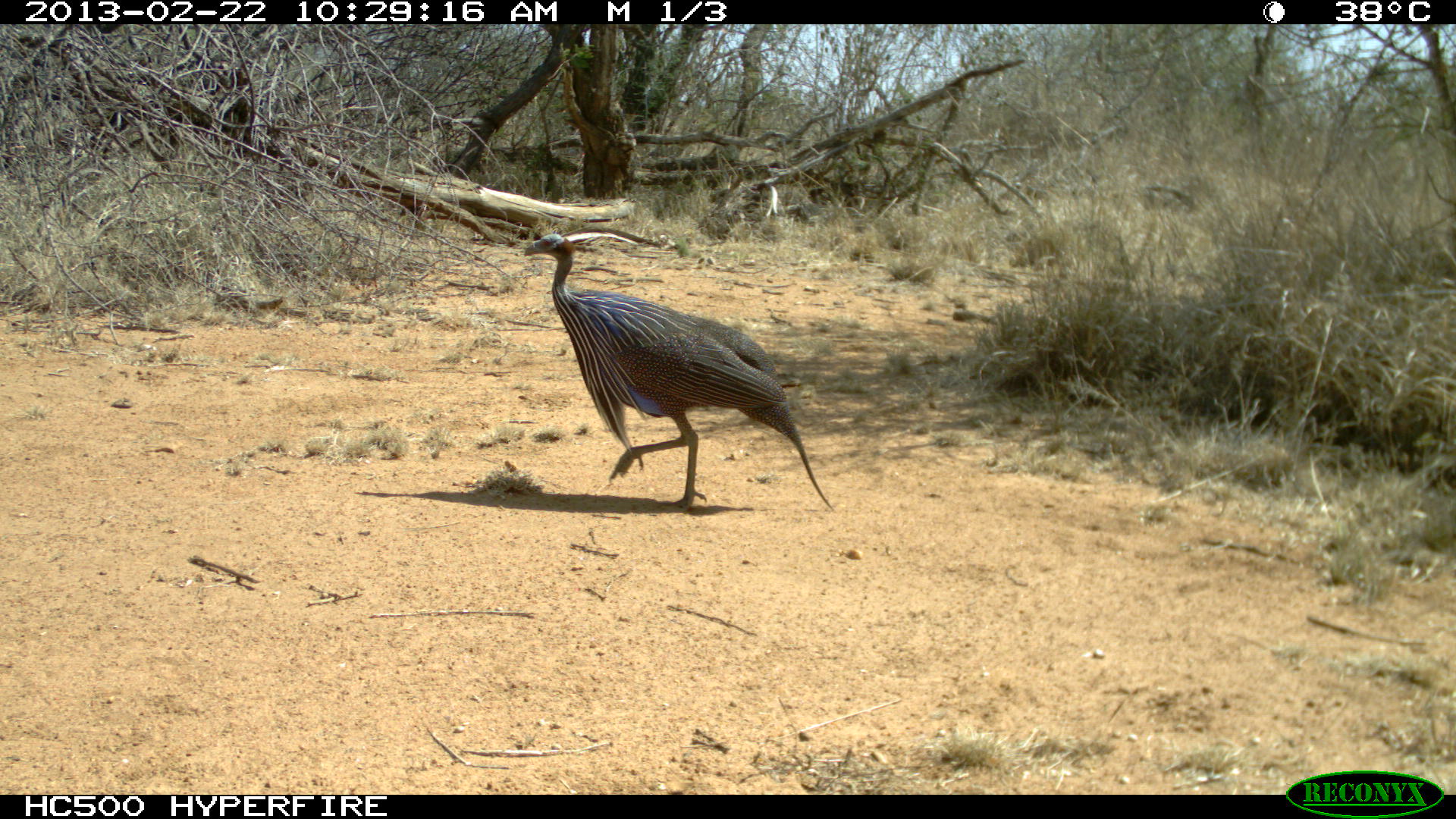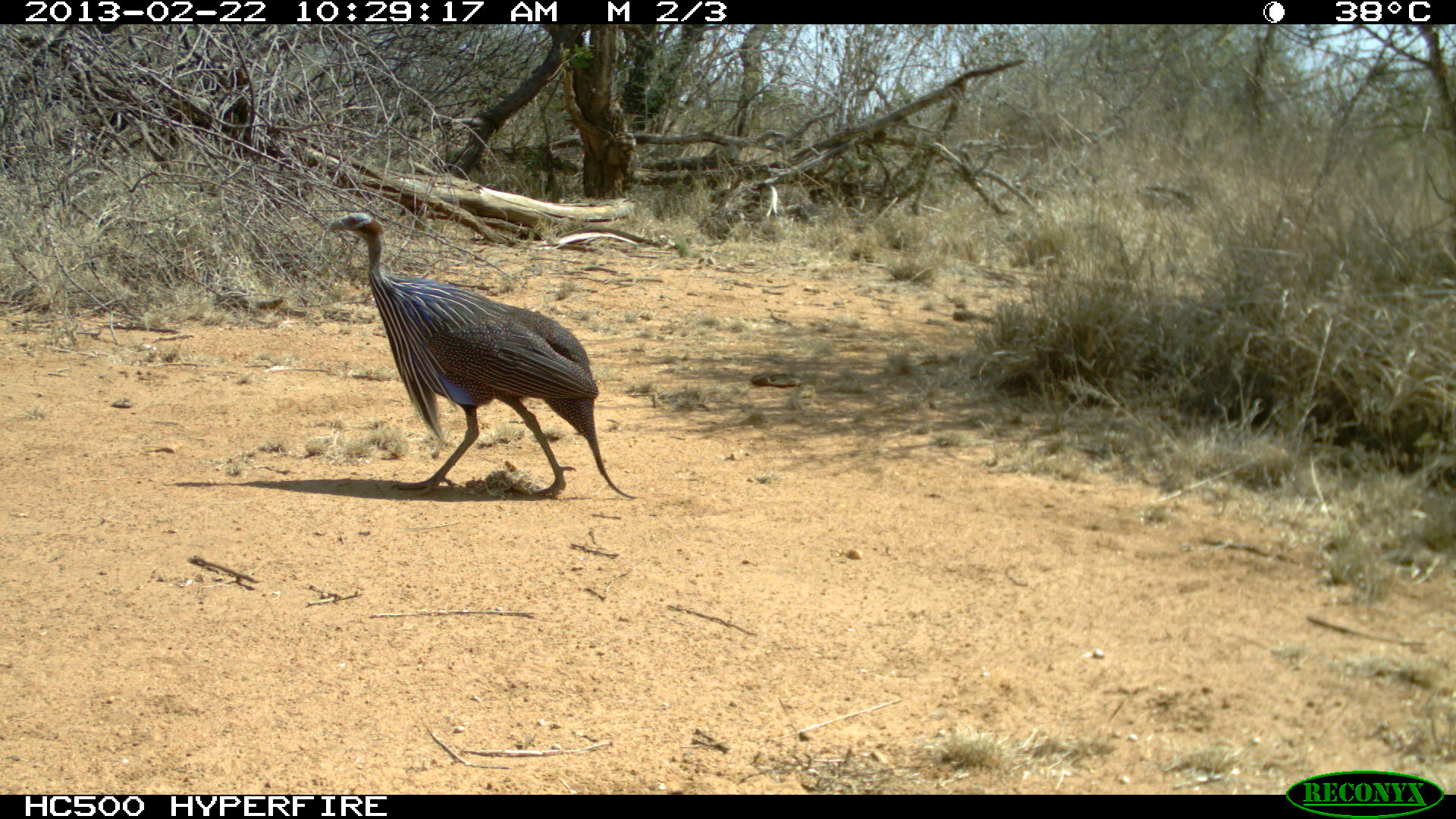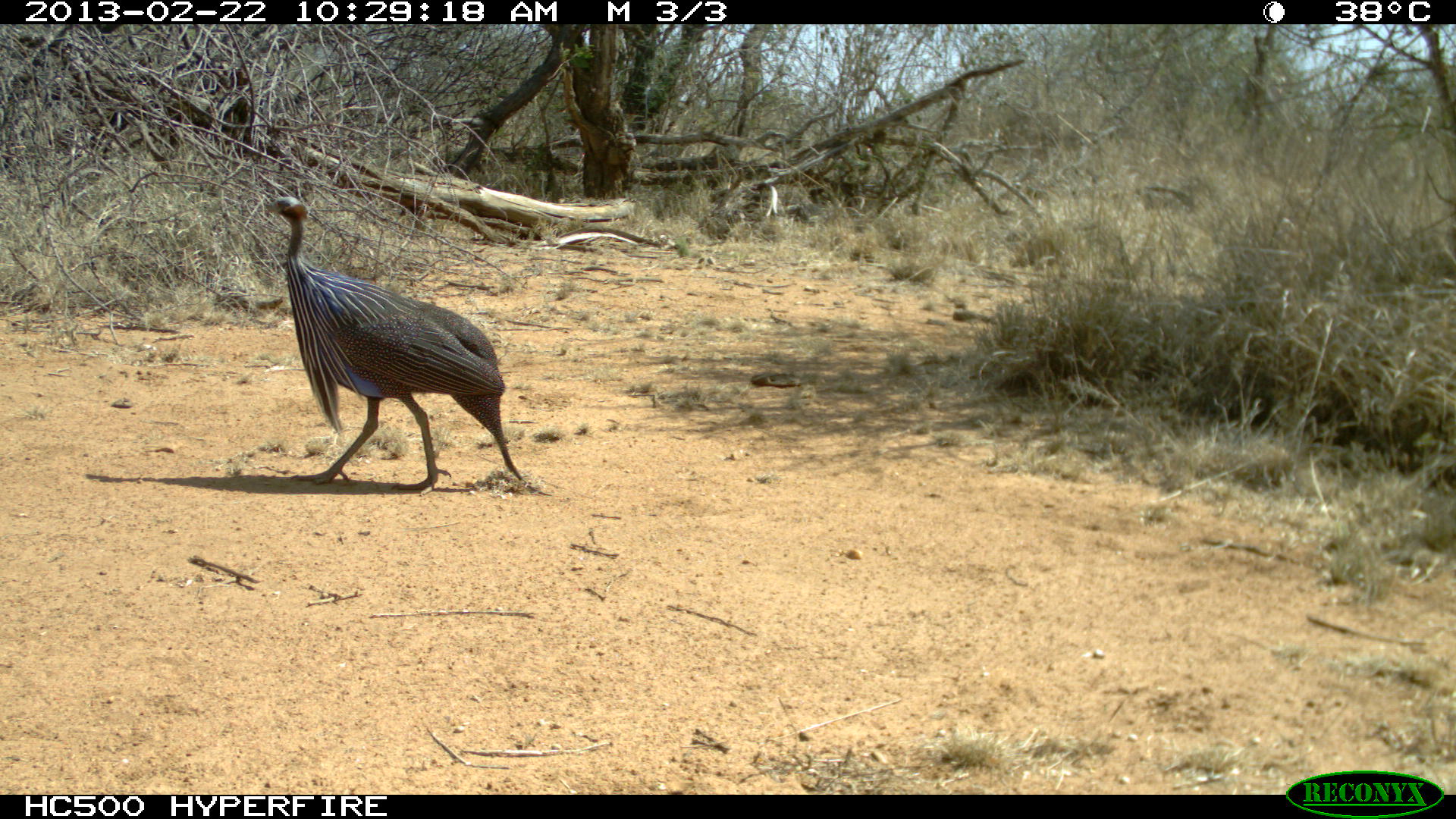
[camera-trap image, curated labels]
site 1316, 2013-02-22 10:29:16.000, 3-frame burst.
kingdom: Animalia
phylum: Chordata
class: Aves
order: Galliformes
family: Numididae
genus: Acryllium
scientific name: Acryllium vulturinum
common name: vulturine guineafowl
Acryllium vulturinum (vulturine guineafowl), count 1.